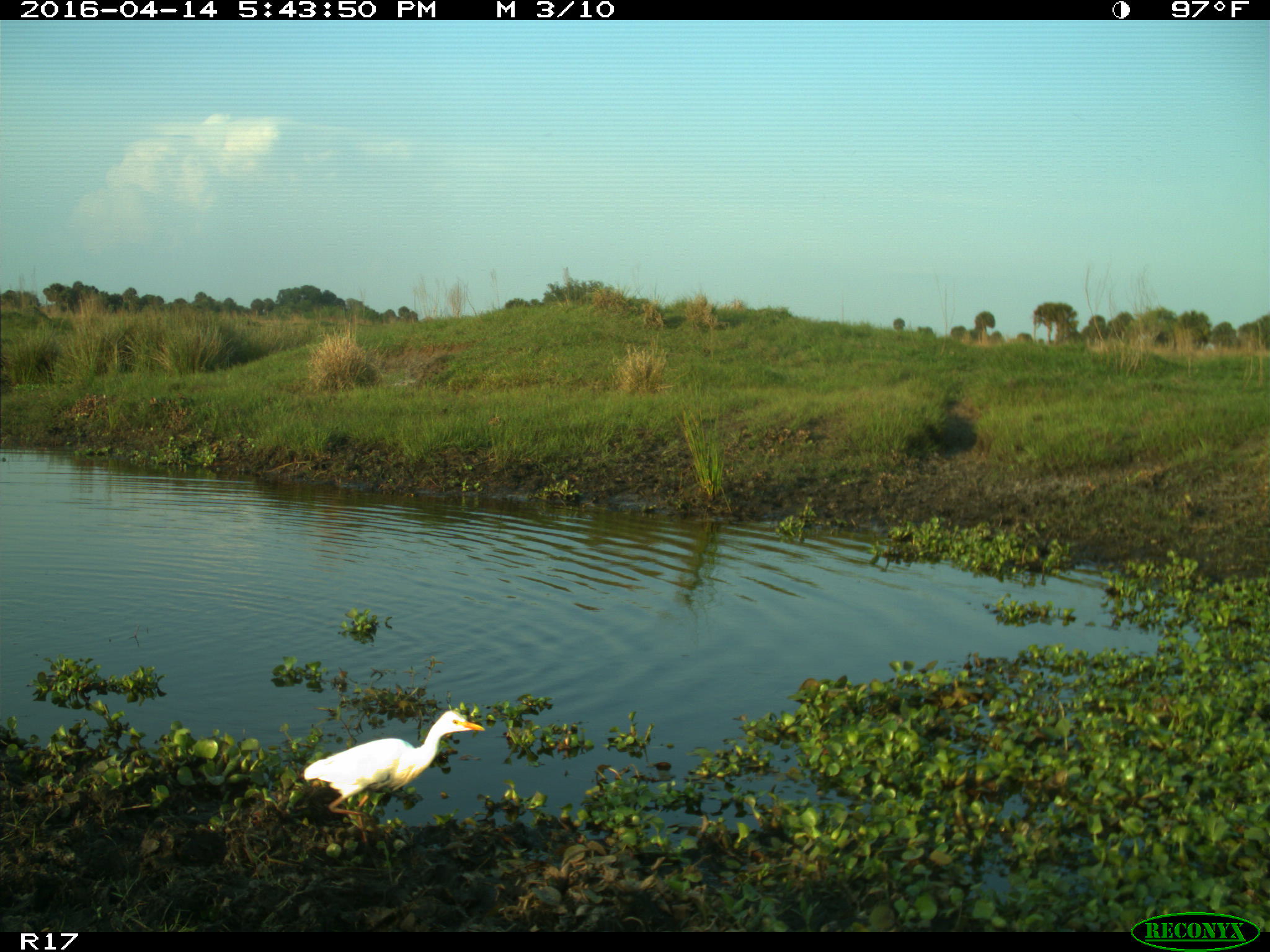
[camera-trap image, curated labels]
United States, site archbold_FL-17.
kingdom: Animalia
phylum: Chordata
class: Aves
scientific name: Aves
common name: birds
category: unidentified bird